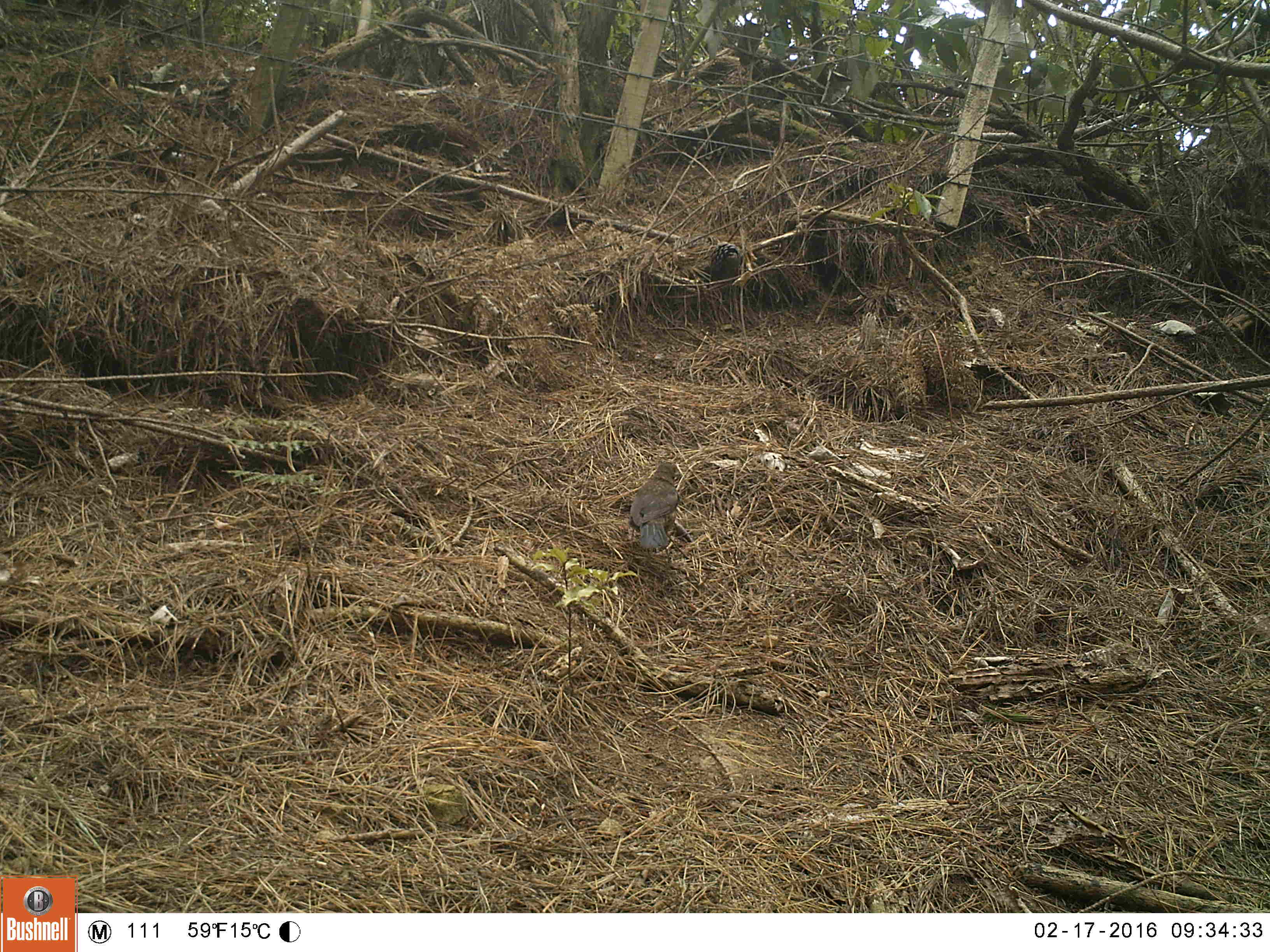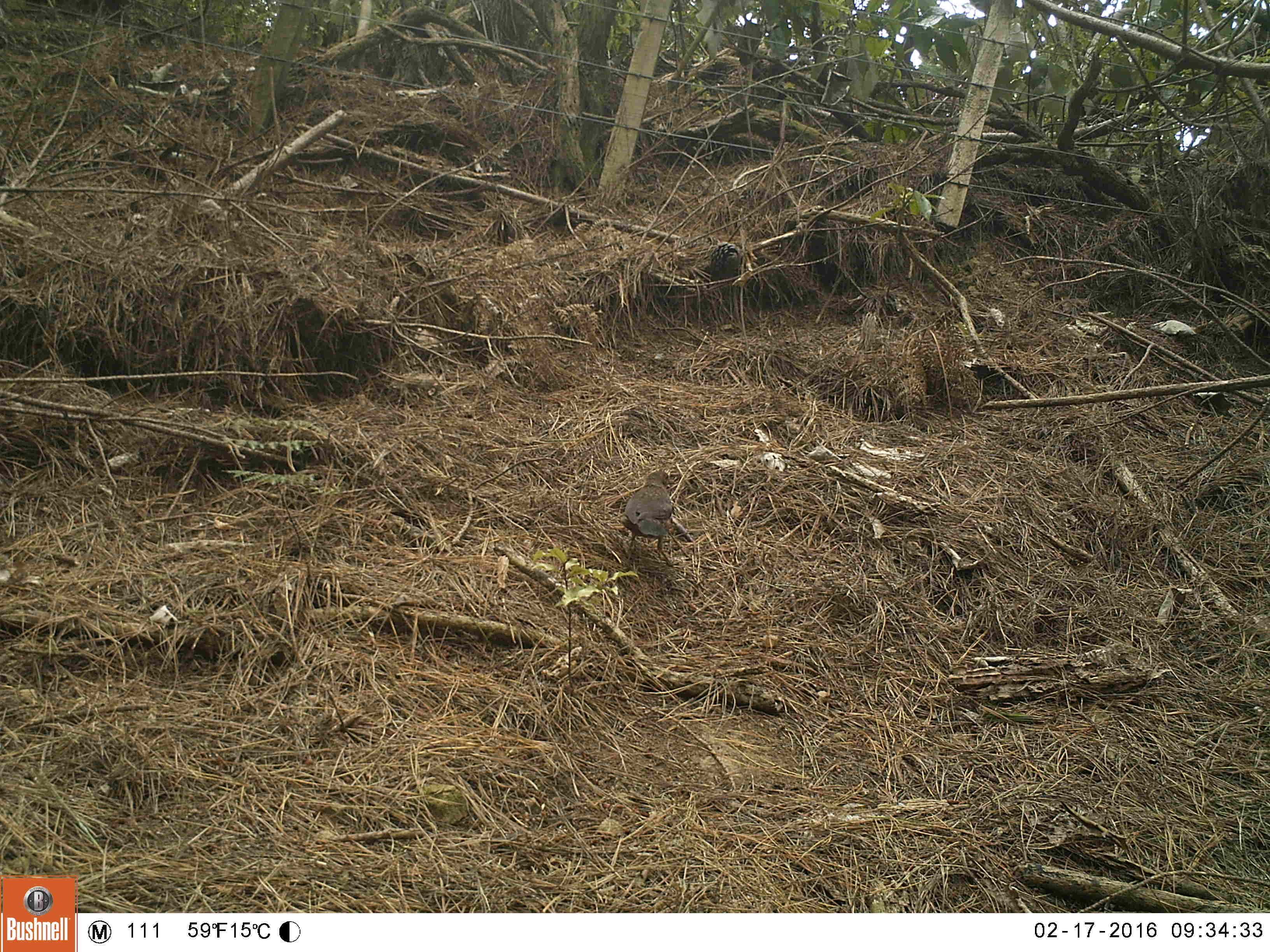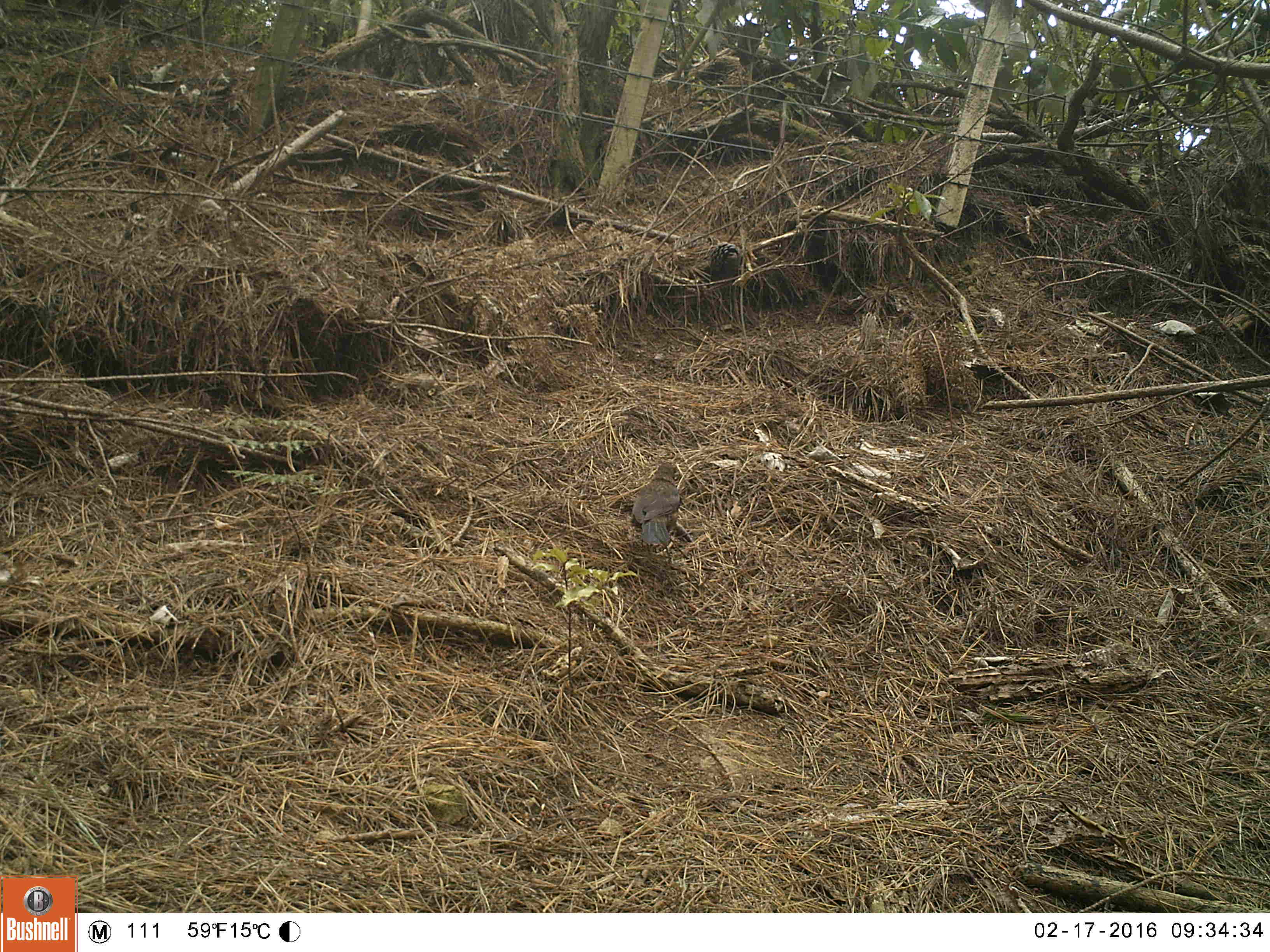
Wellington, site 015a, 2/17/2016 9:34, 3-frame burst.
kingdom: Animalia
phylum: Chordata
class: Aves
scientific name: Aves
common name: bird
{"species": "bird (Aves)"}